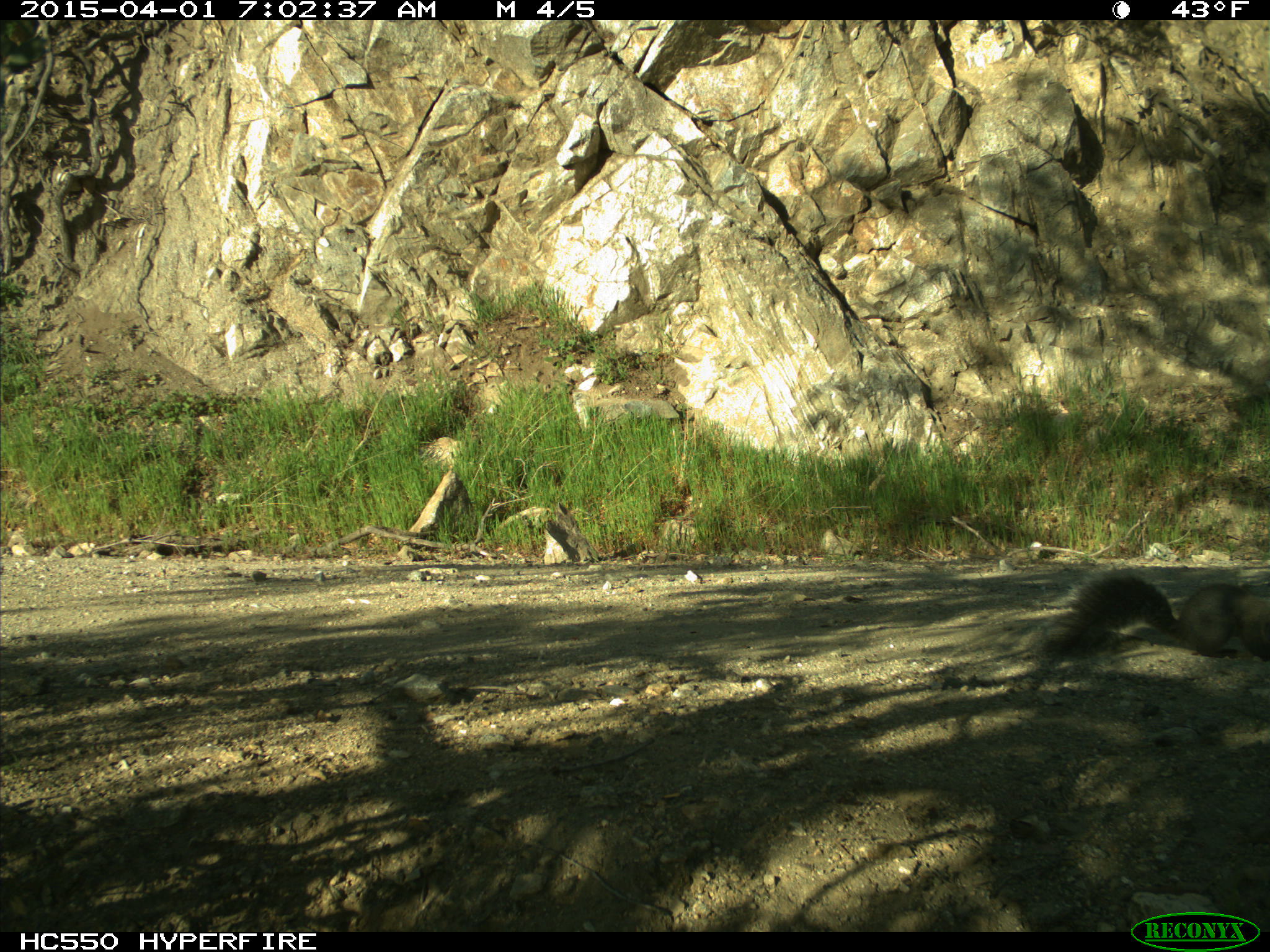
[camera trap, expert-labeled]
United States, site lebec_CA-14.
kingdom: Animalia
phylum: Chordata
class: Mammalia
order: Rodentia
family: Sciuridae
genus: Sciurus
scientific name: Sciurus carolinensis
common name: eastern gray squirrel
Sciurus carolinensis (eastern gray squirrel).